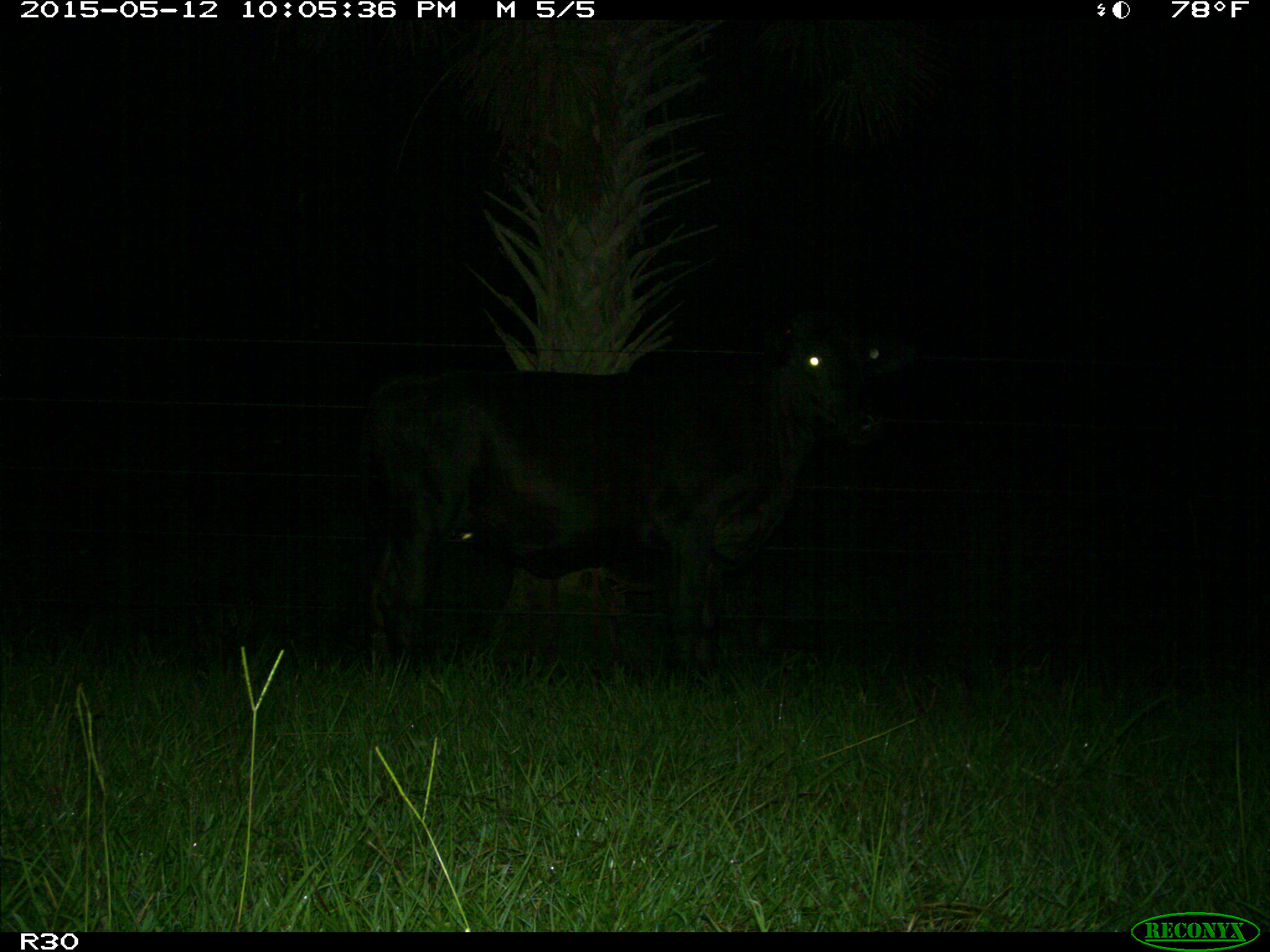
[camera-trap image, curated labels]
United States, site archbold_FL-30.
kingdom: Animalia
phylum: Chordata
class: Mammalia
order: Artiodactyla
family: Bovidae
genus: Bos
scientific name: Bos taurus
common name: domestic cow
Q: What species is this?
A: Bos taurus (domestic cow).